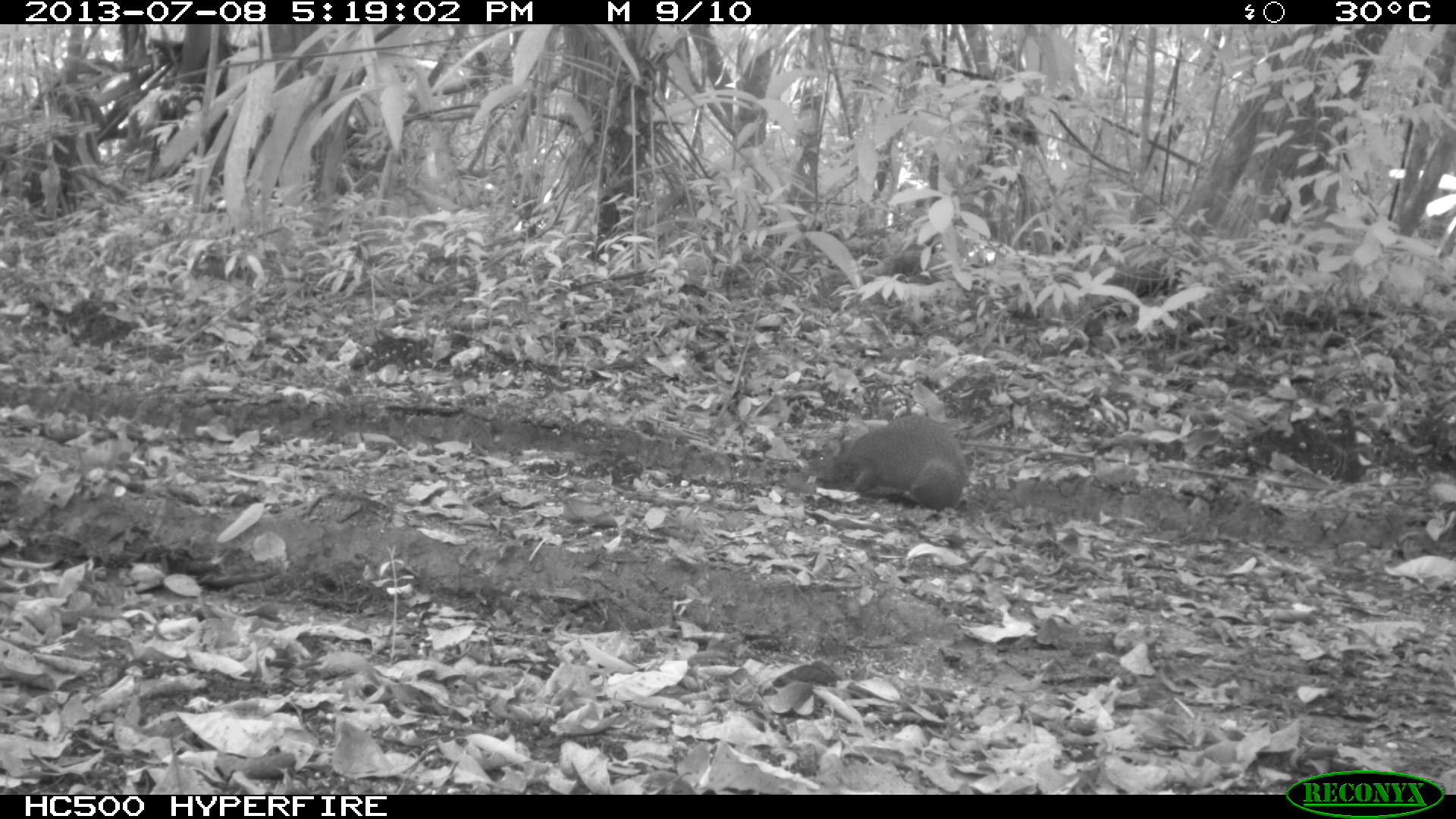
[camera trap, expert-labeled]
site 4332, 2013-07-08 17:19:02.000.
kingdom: Animalia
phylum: Chordata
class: Mammalia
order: Rodentia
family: Dasyproctidae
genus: Dasyprocta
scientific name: Dasyprocta punctata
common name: central american agouti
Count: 1.